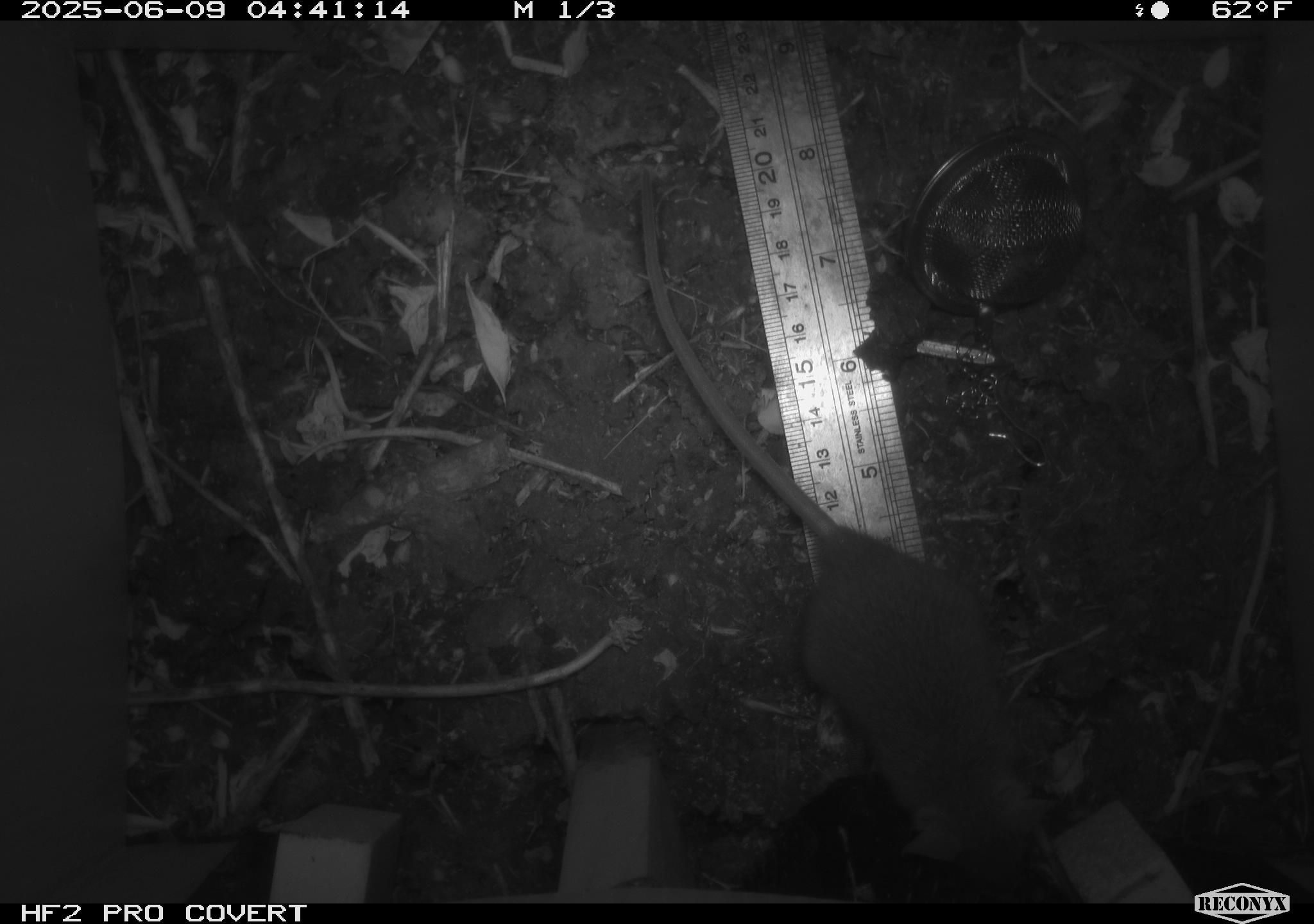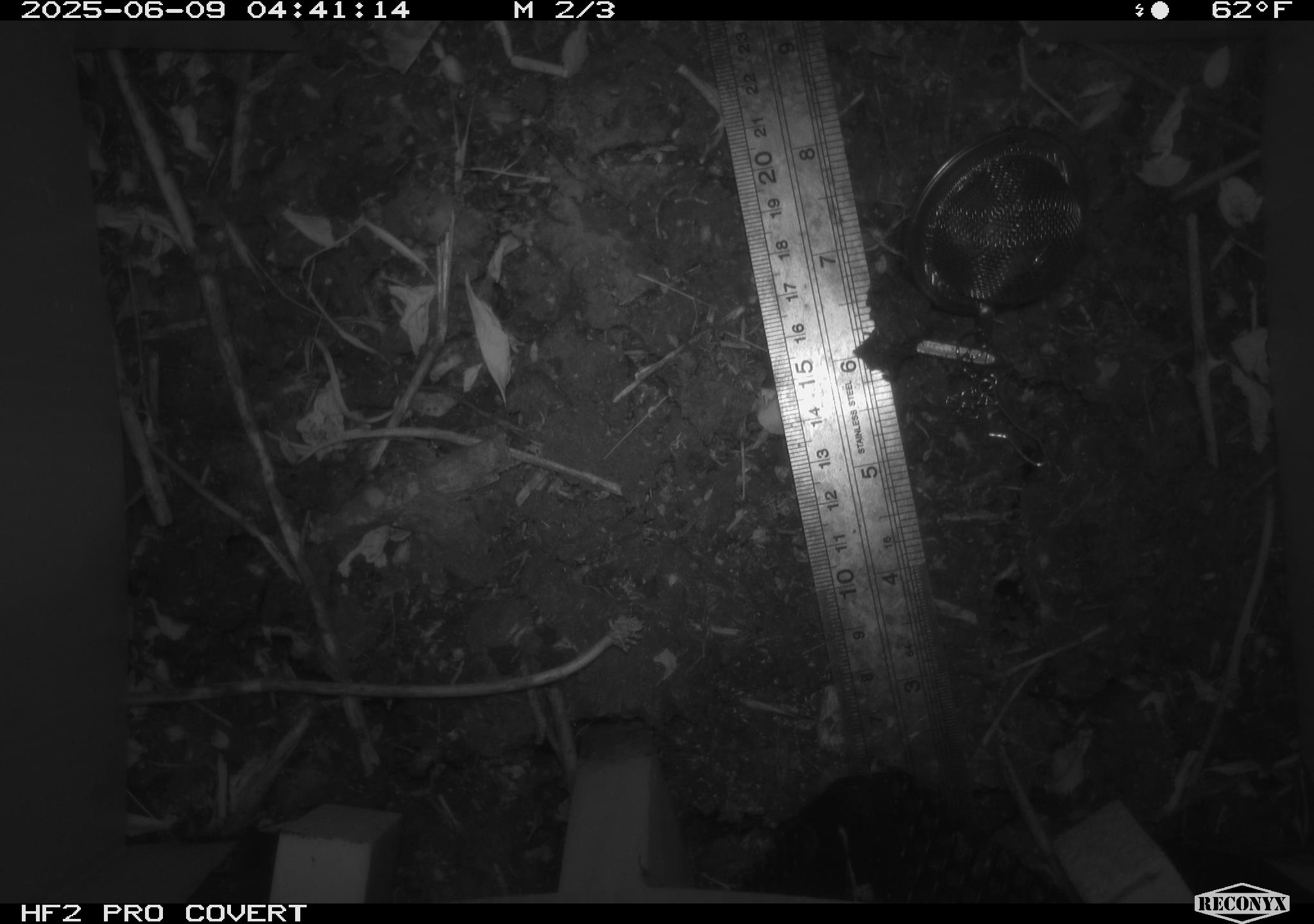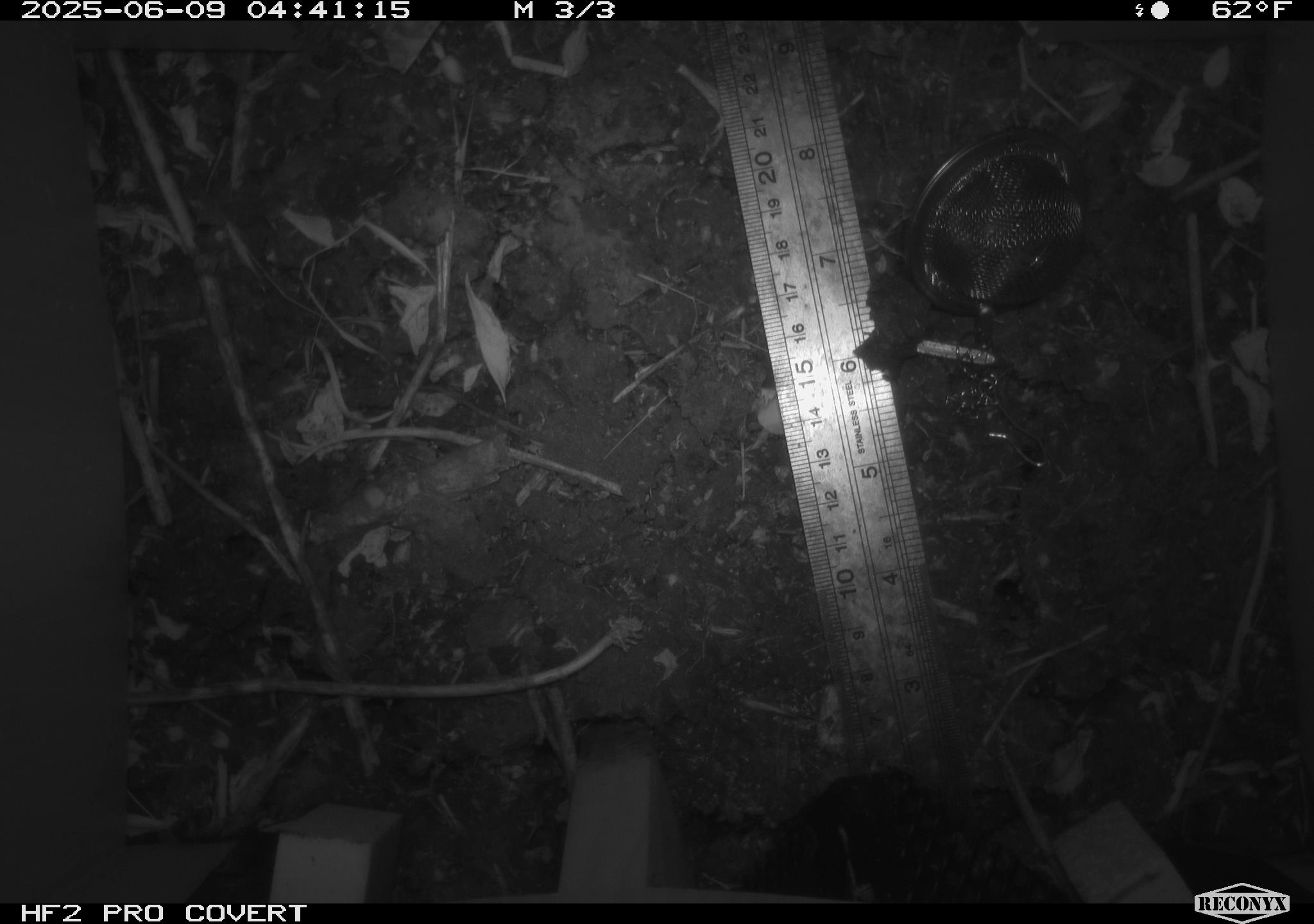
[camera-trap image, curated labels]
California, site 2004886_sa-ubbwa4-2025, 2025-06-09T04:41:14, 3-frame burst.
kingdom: Animalia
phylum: Chordata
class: Mammalia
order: Rodentia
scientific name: Rodentia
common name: rodent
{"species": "rodent (Rodentia)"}